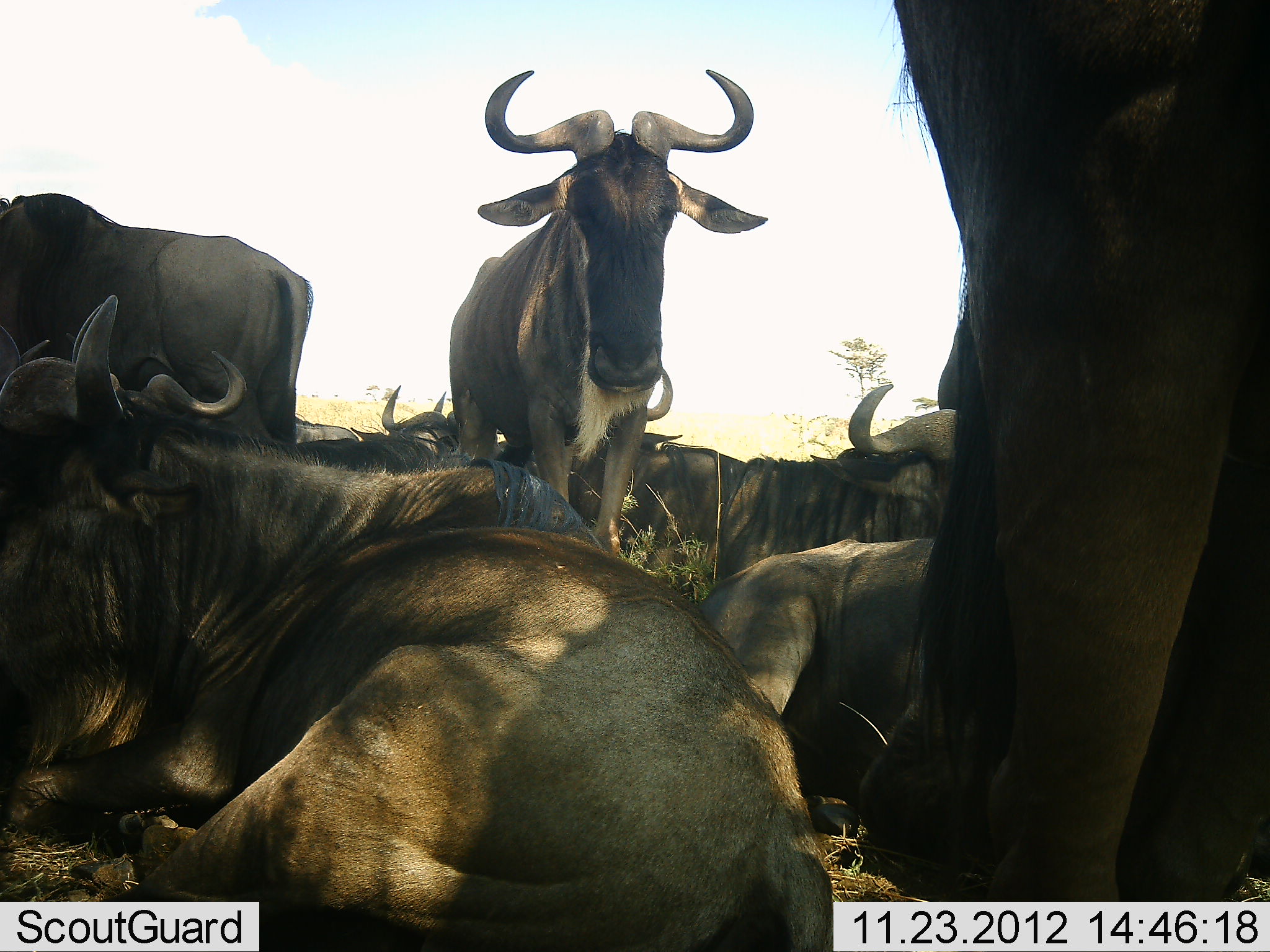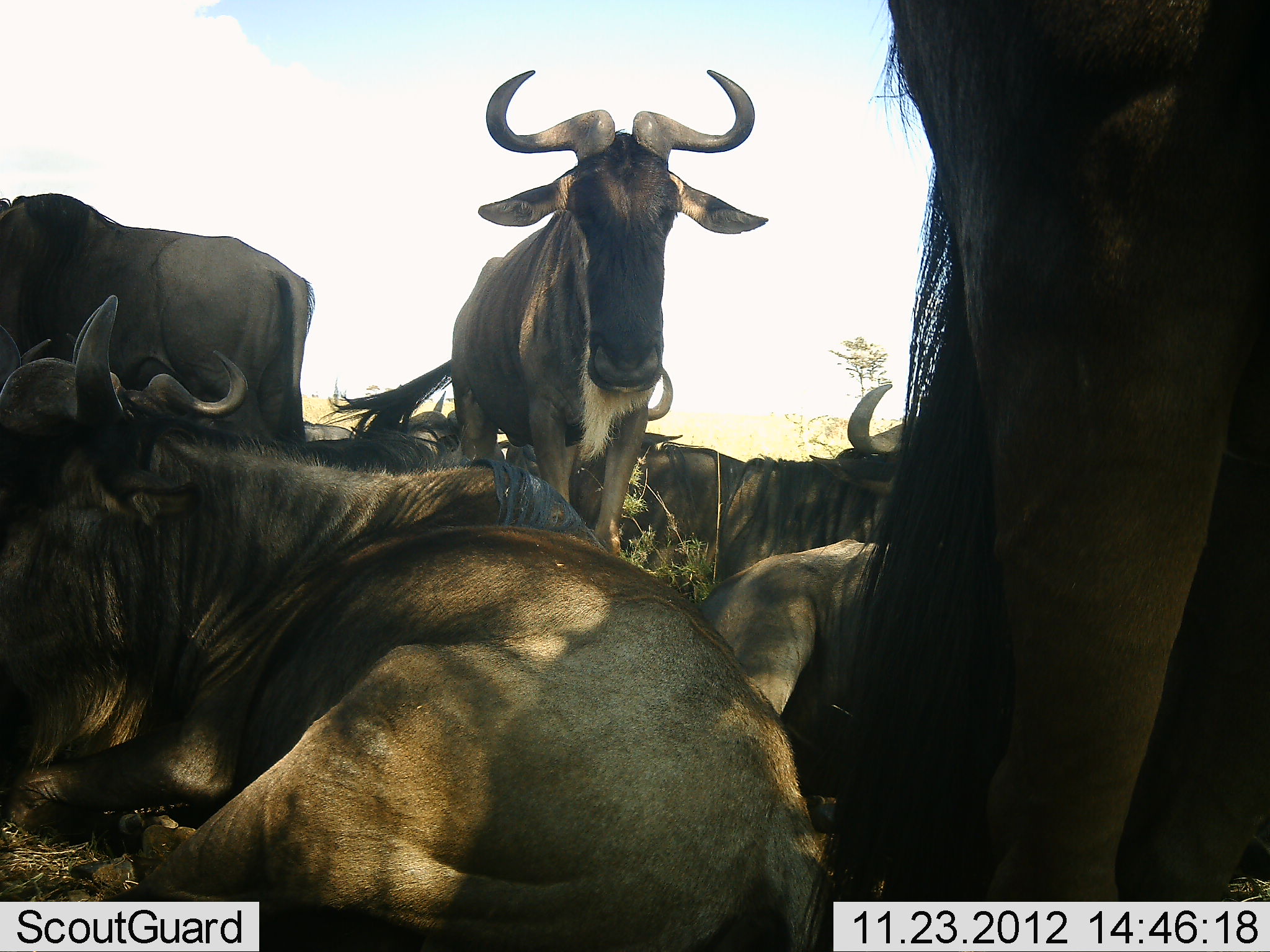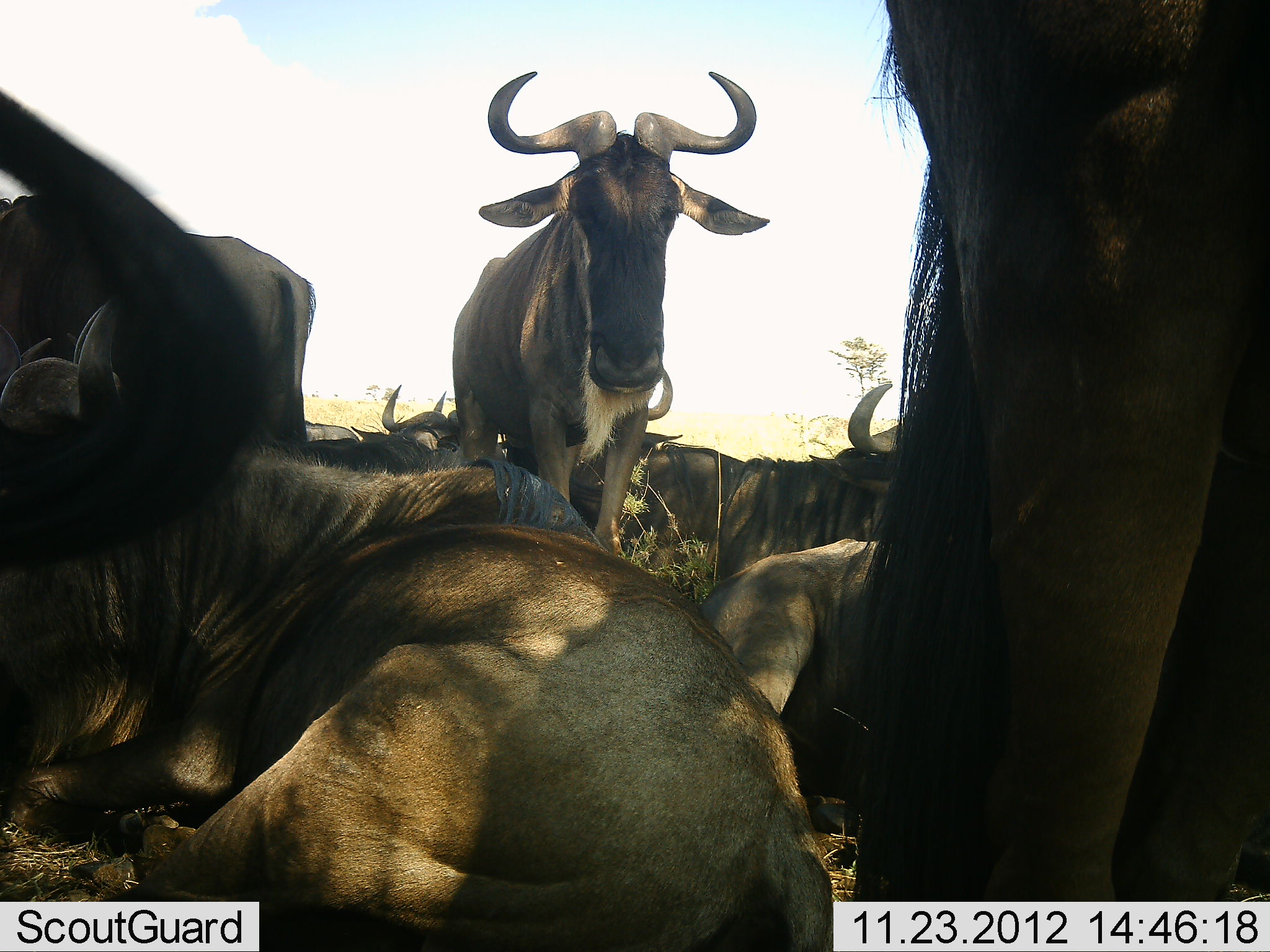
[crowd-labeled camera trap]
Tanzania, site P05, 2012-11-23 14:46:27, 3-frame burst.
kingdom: Animalia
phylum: Chordata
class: Mammalia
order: Artiodactyla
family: Bovidae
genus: Connochaetes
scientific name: Connochaetes taurinus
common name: blue wildebeest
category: wildebeest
Wildebeest (blue wildebeest) (Connochaetes taurinus), count 8. Behavior (volunteer vote fractions): standing 70%, resting 100%, moving 0%, interacting 0%. Young present (vote fraction): 0%. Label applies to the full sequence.